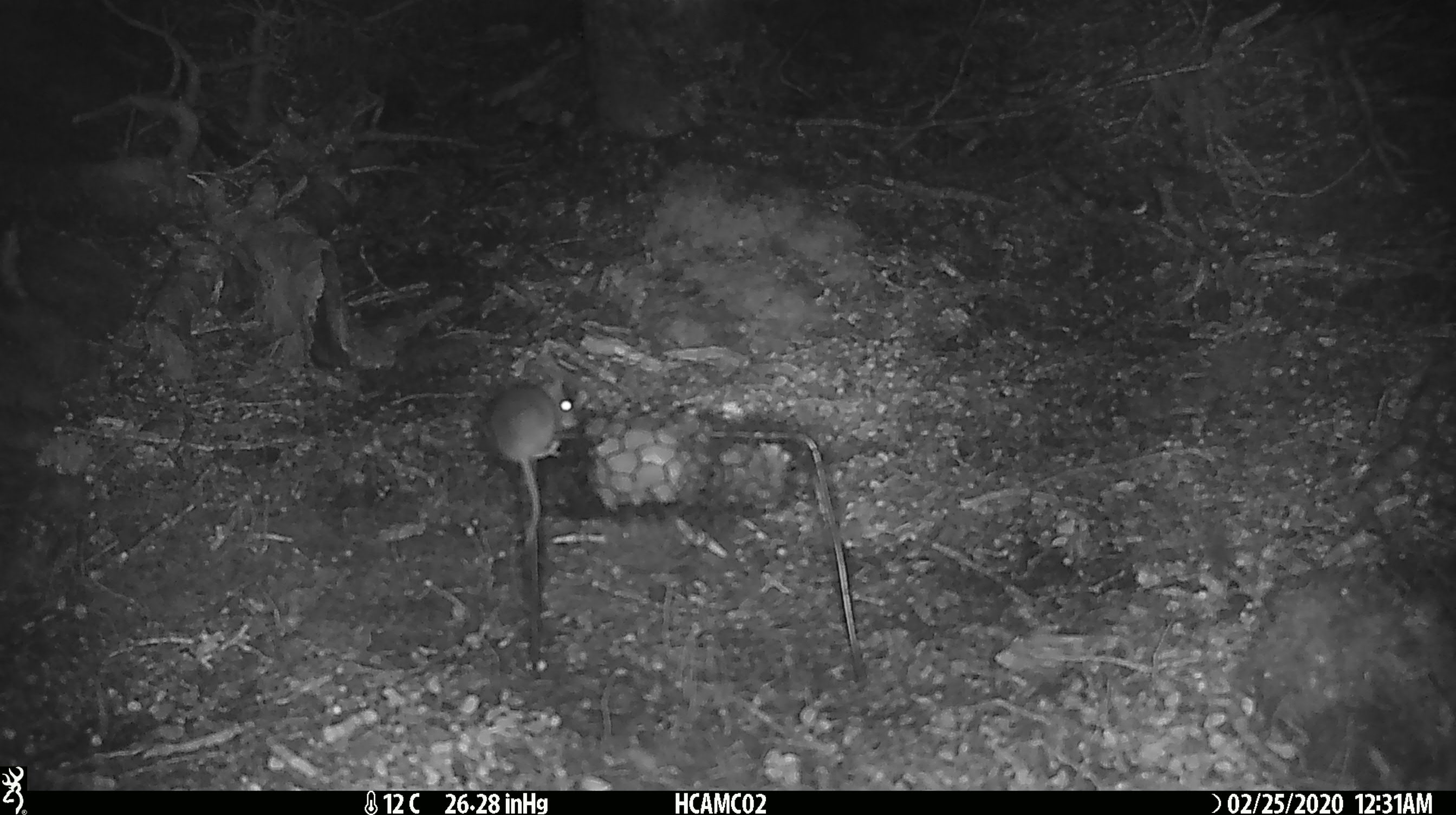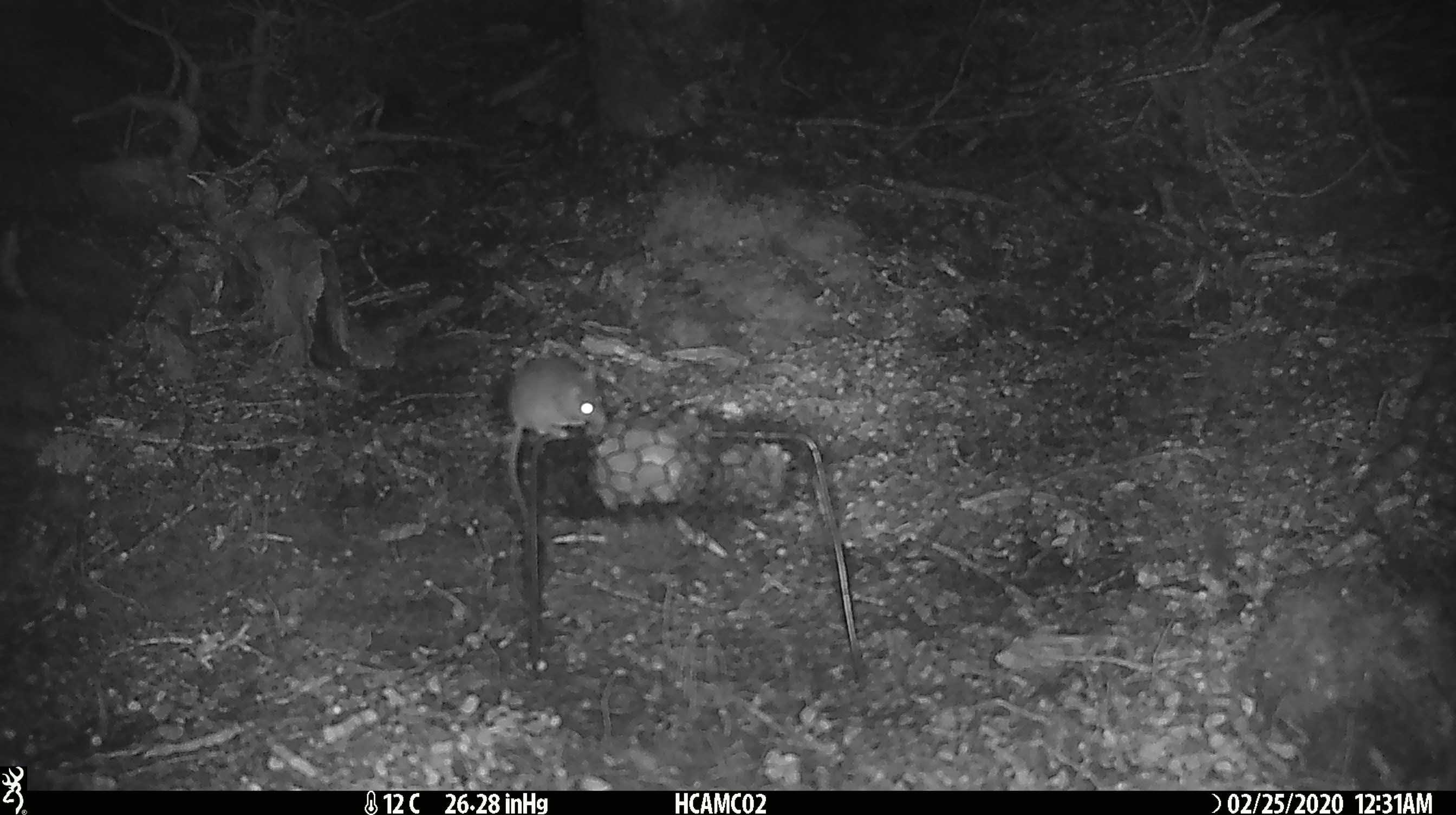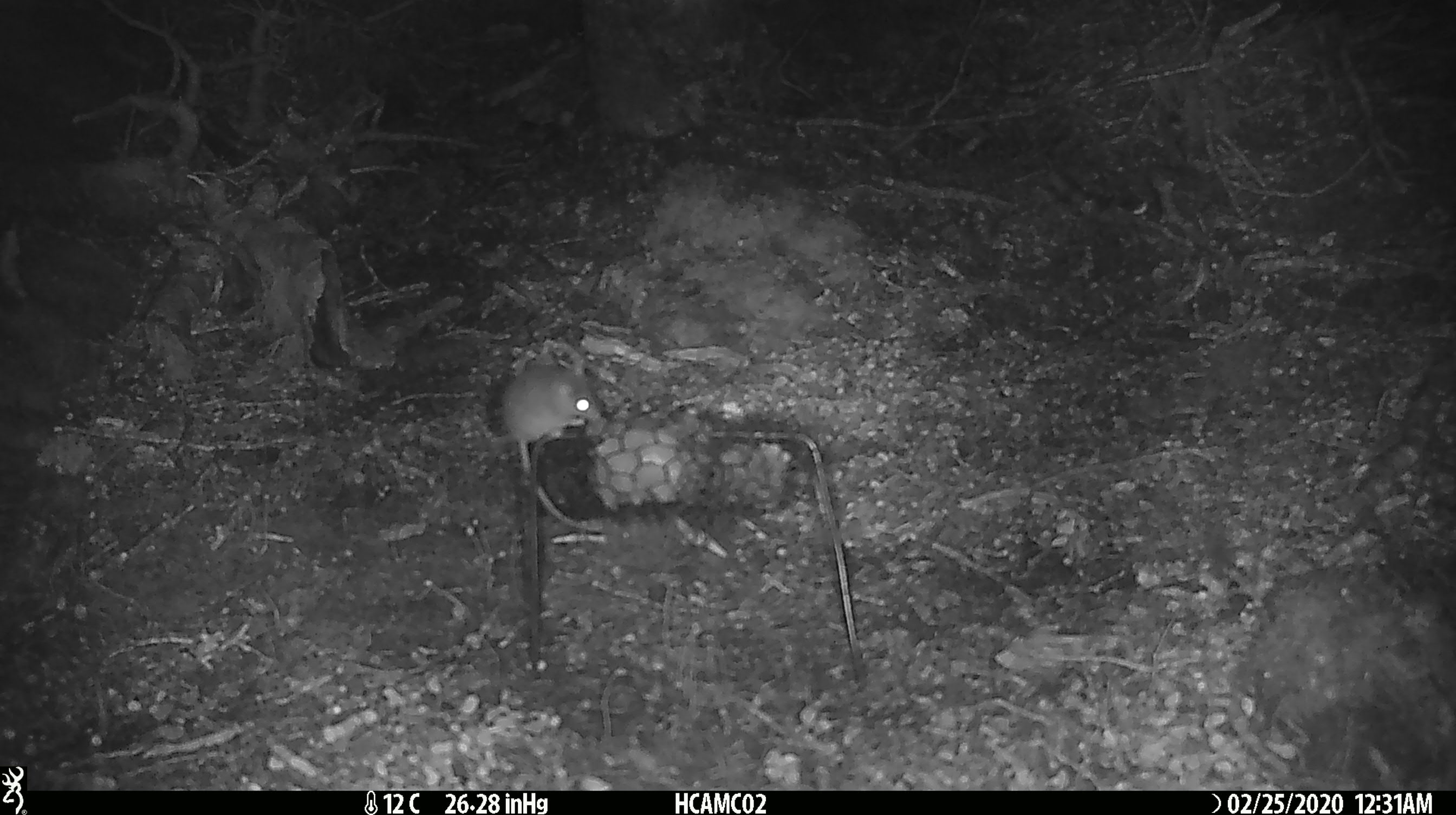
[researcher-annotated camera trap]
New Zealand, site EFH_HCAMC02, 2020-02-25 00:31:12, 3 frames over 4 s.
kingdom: Animalia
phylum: Chordata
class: Mammalia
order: Rodentia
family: Muridae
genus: Mus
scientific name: Mus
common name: mouse